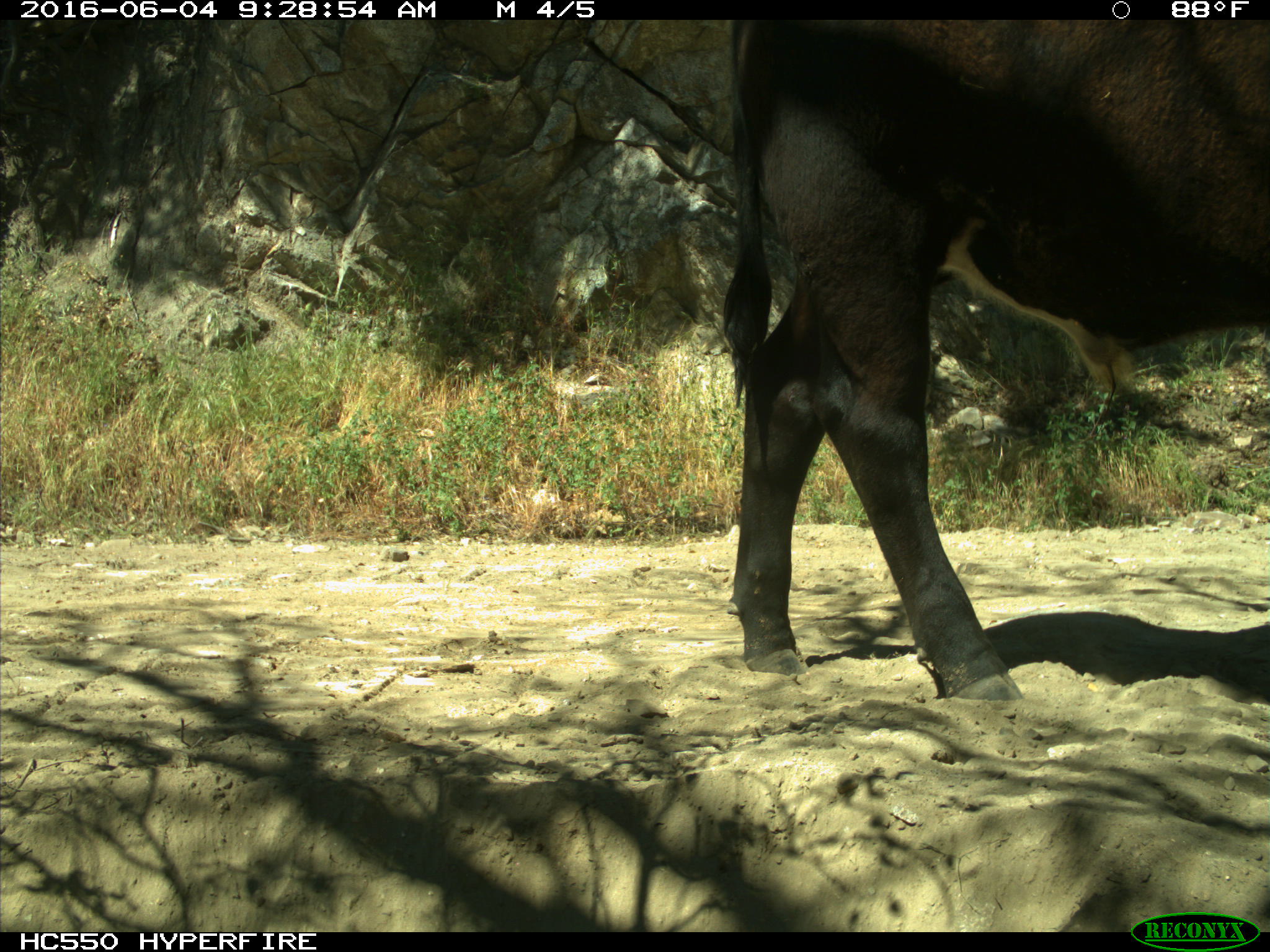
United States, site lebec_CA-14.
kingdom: Animalia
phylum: Chordata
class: Mammalia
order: Artiodactyla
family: Bovidae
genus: Bos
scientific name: Bos taurus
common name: domestic cow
Bos taurus (domestic cow).